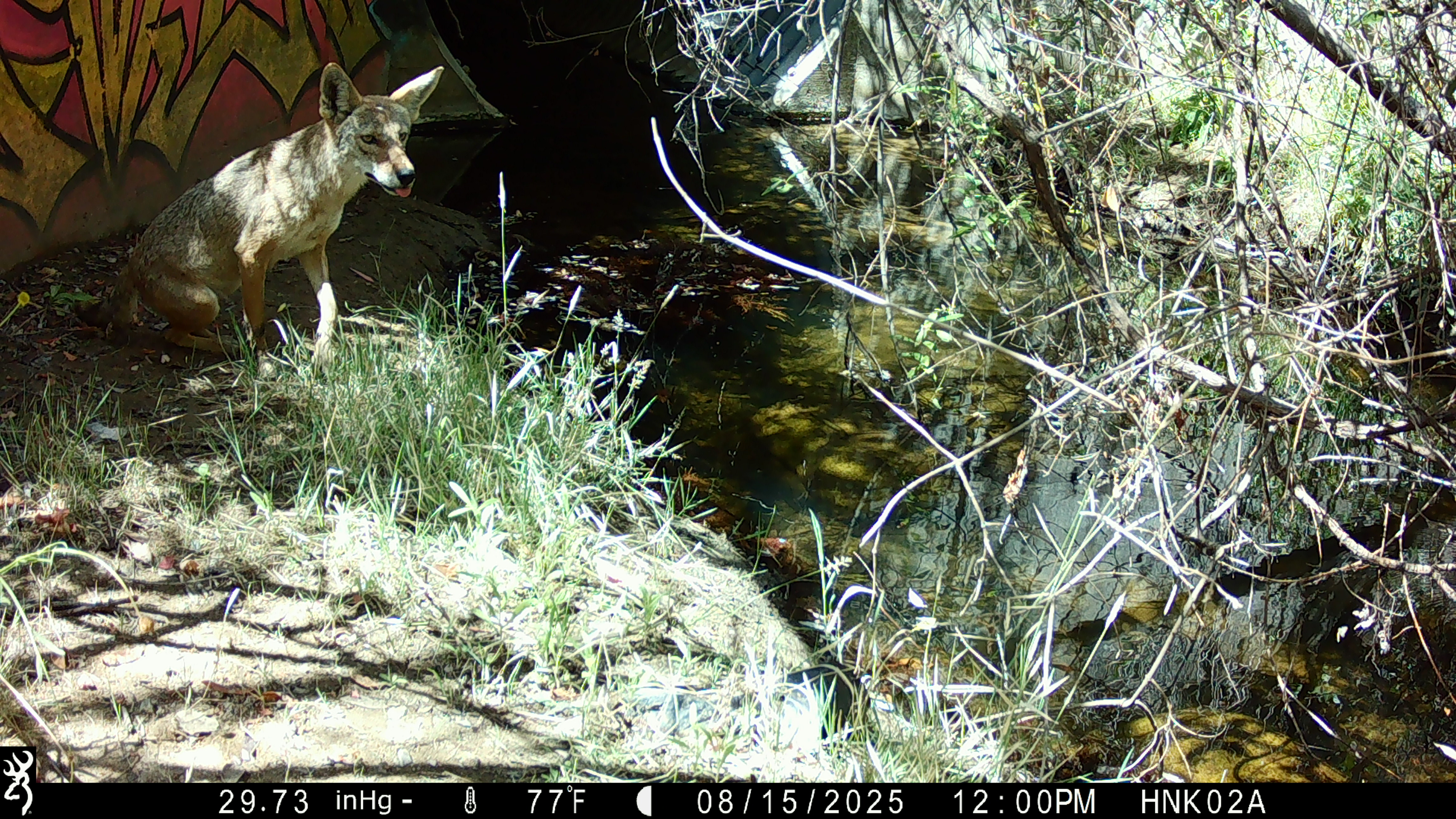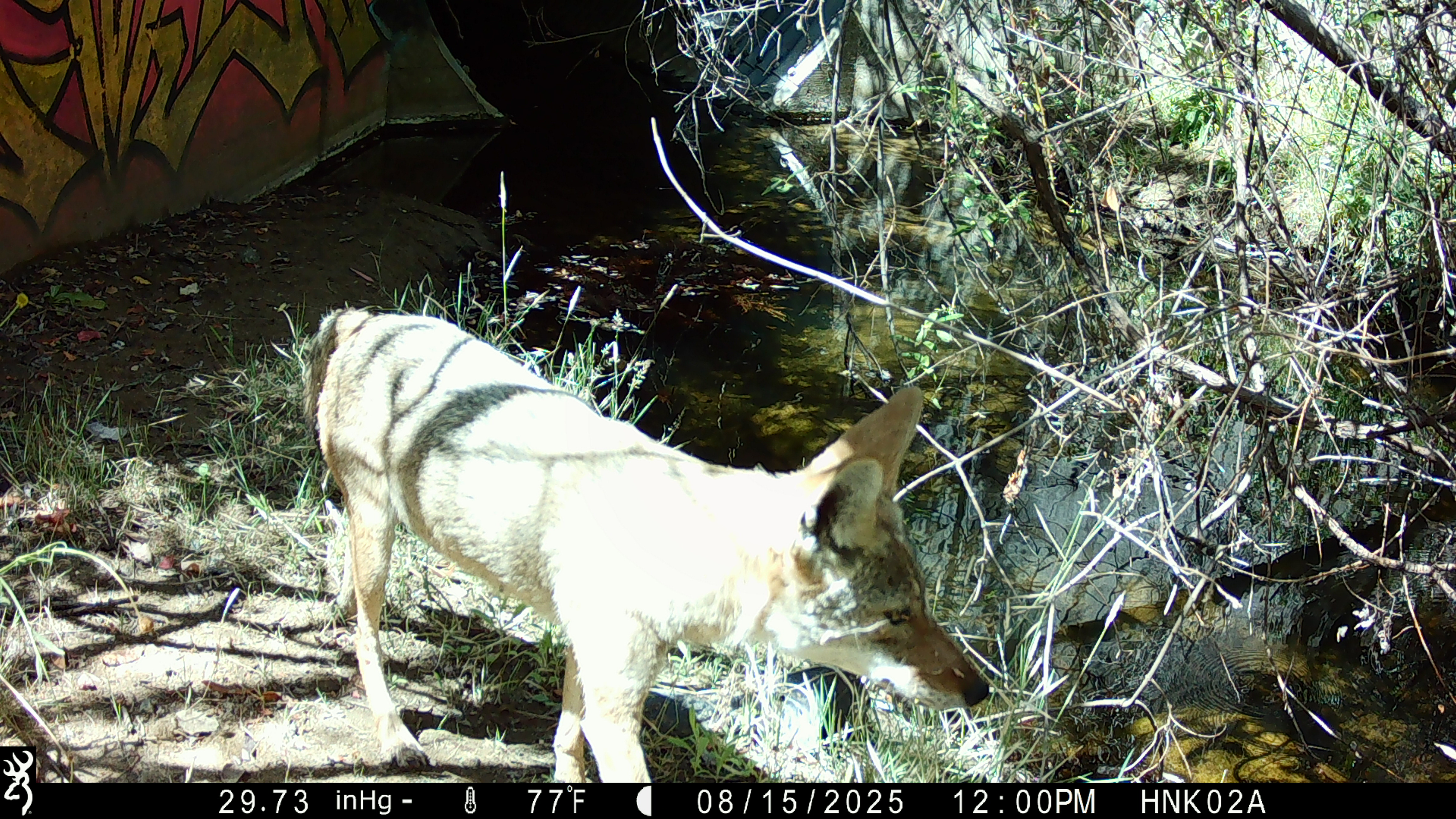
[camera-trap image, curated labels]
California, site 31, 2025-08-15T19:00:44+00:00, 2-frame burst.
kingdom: Animalia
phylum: Chordata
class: Mammalia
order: Carnivora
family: Canidae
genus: Canis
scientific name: Canis latrans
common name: coyote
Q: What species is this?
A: Coyote (Canis latrans).